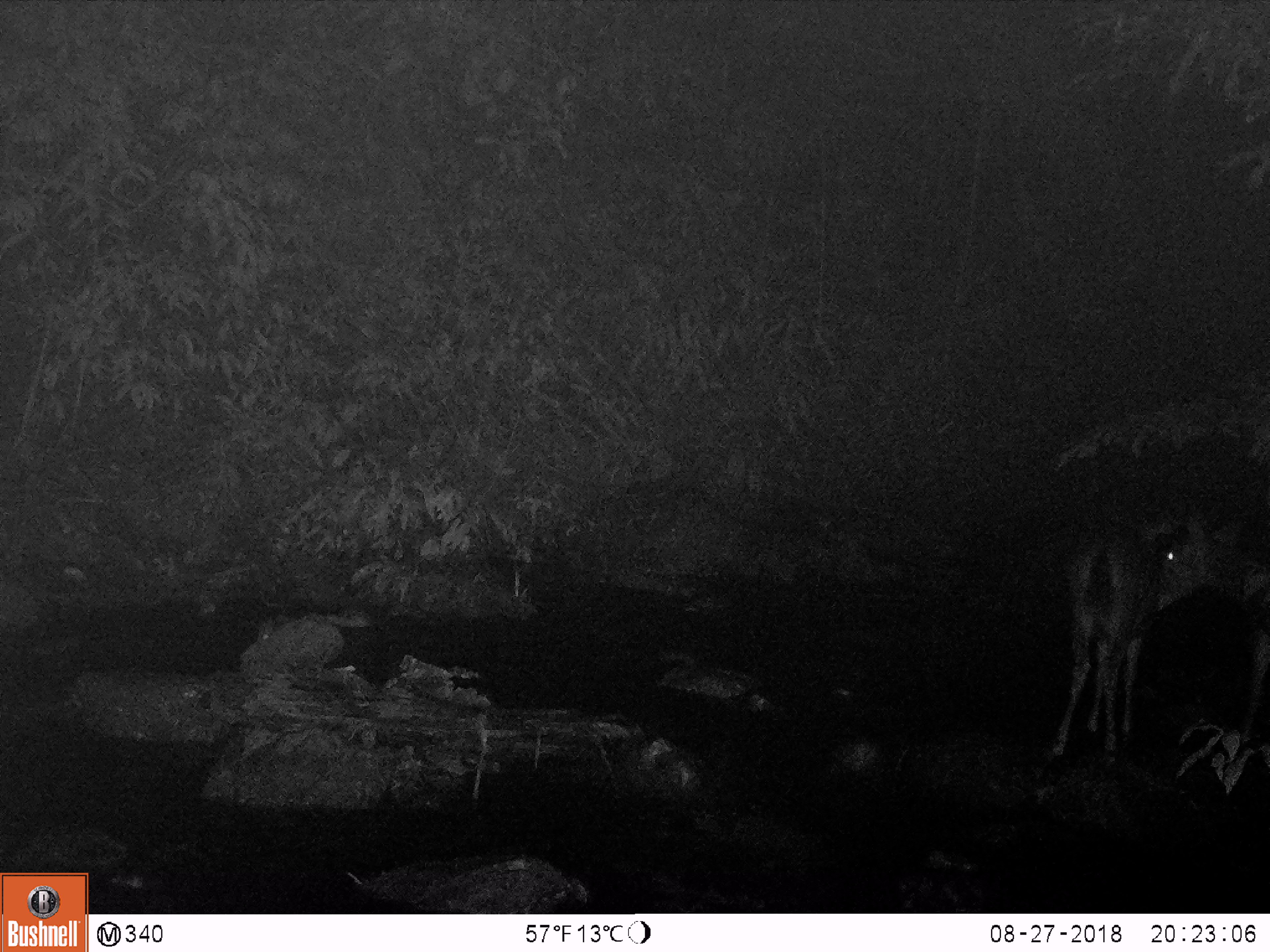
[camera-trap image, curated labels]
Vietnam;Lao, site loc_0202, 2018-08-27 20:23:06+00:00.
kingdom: Animalia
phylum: Chordata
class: Mammalia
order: Artiodactyla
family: Cervidae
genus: Rusa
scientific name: Rusa unicolor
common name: sambar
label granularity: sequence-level